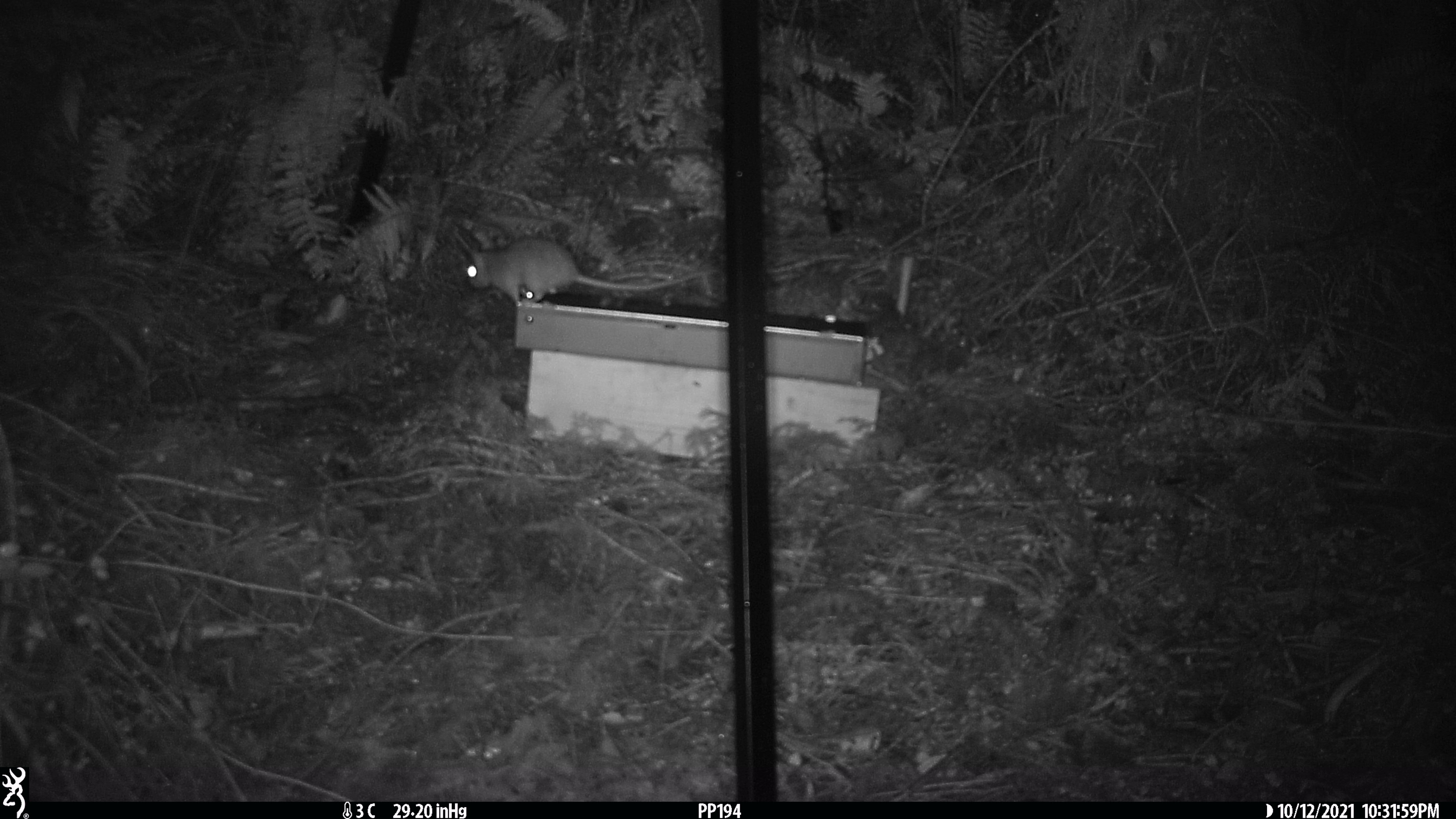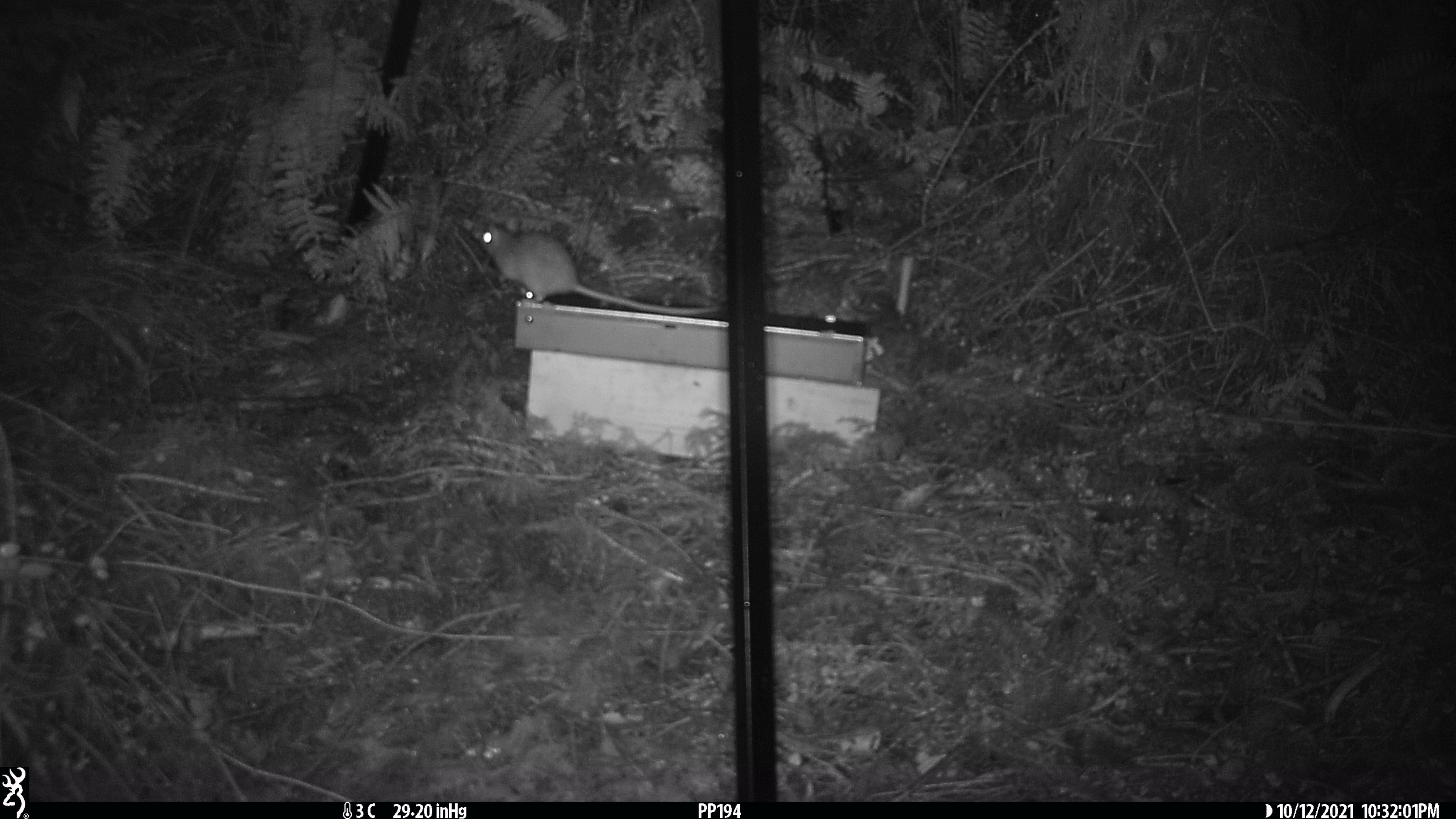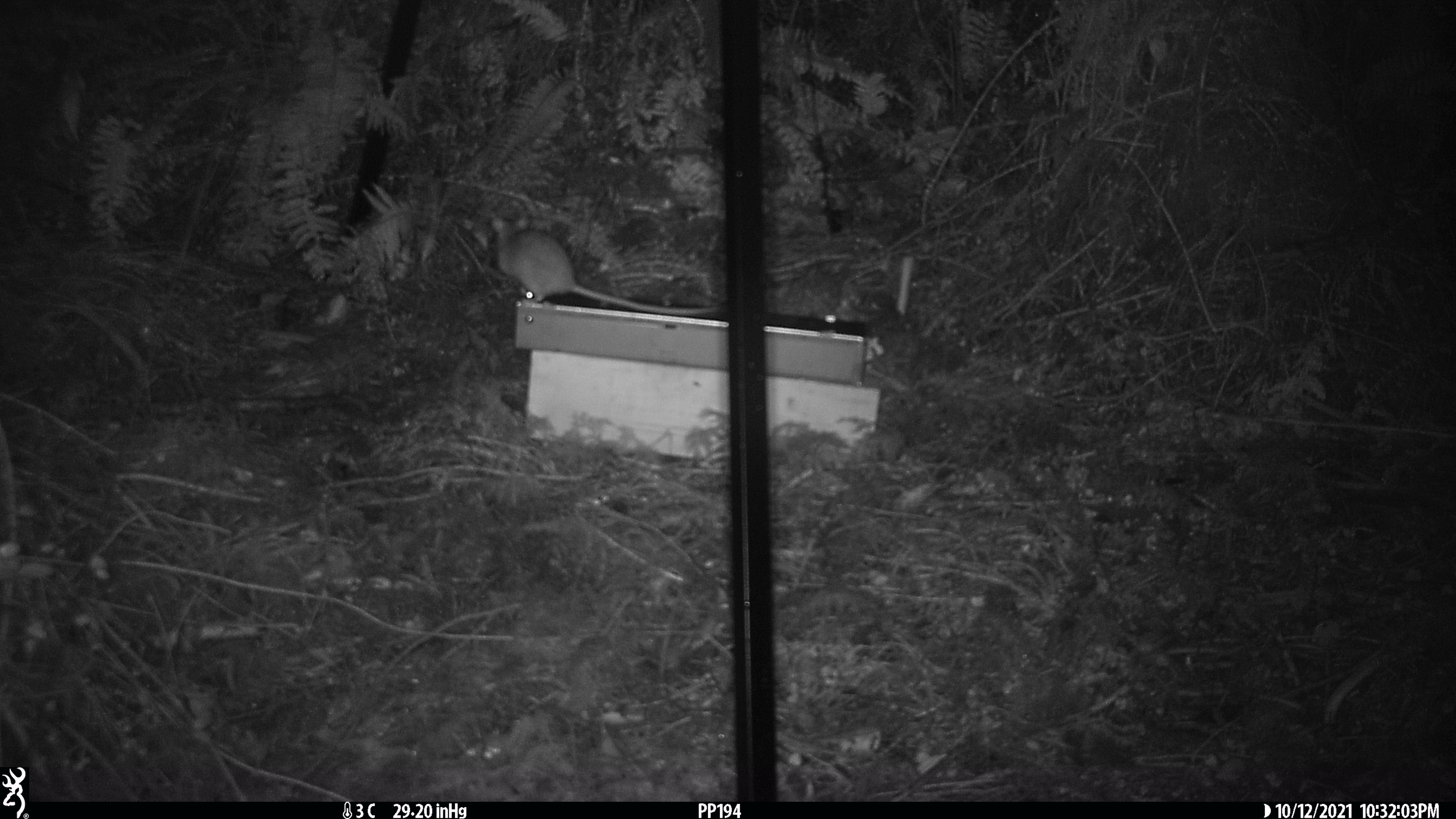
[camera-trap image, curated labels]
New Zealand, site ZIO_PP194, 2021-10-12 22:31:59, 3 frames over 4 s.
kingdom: Animalia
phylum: Chordata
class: Mammalia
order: Rodentia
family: Muridae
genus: Rattus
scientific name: Rattus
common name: rat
Rat (Rattus).